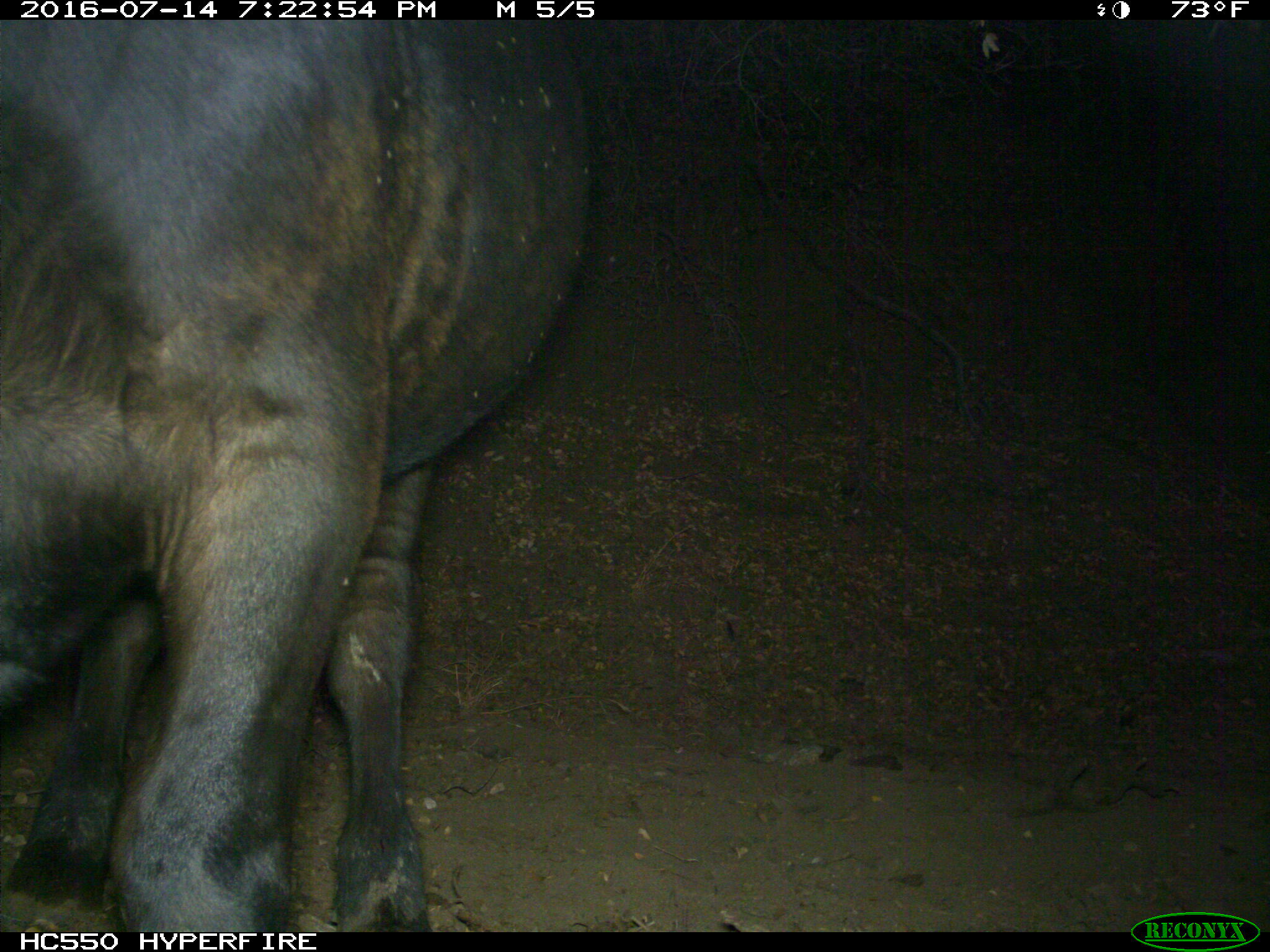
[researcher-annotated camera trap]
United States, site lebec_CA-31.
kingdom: Animalia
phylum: Chordata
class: Mammalia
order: Artiodactyla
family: Bovidae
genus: Bos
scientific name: Bos taurus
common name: domestic cow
Bos taurus (domestic cow).